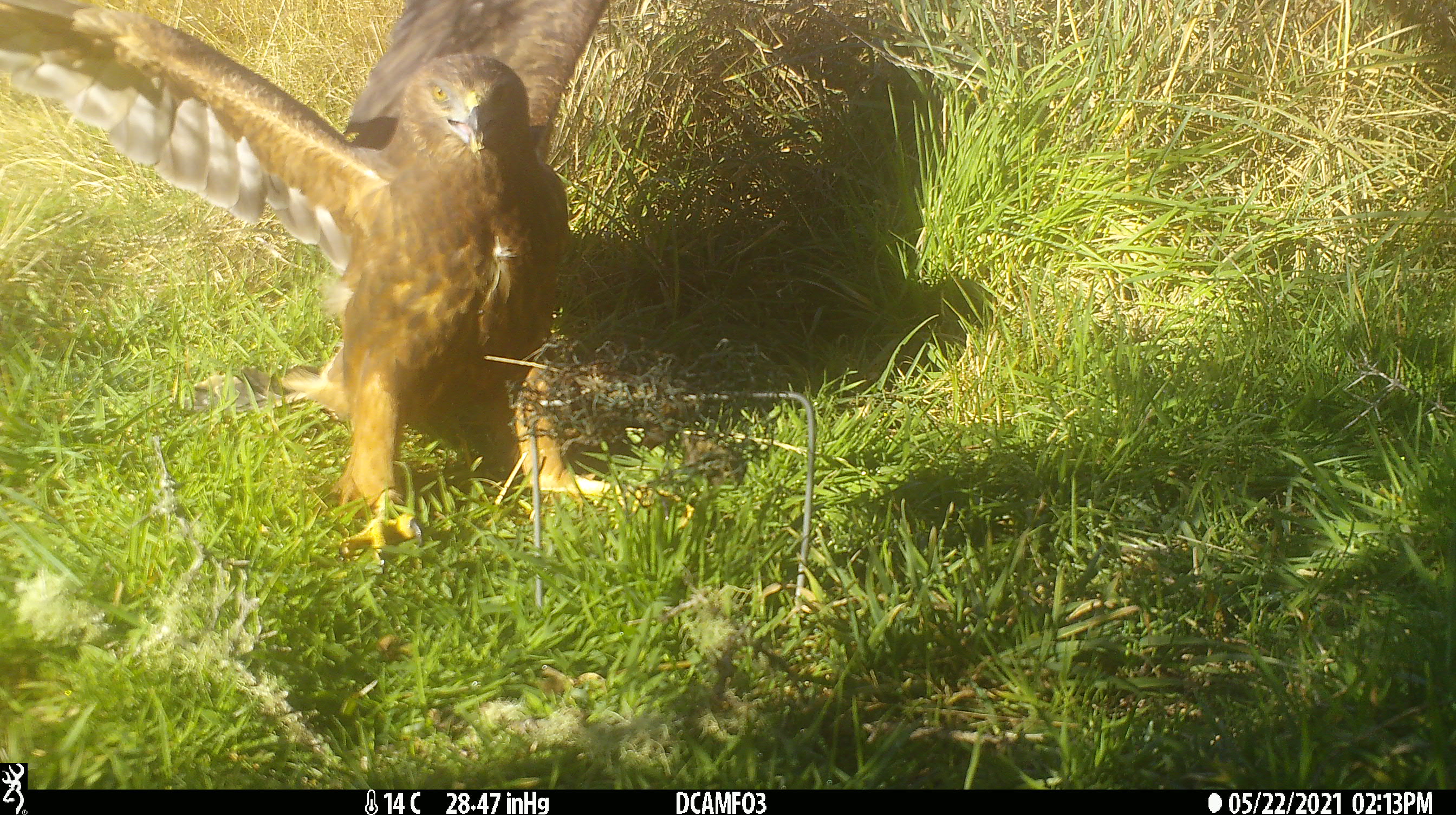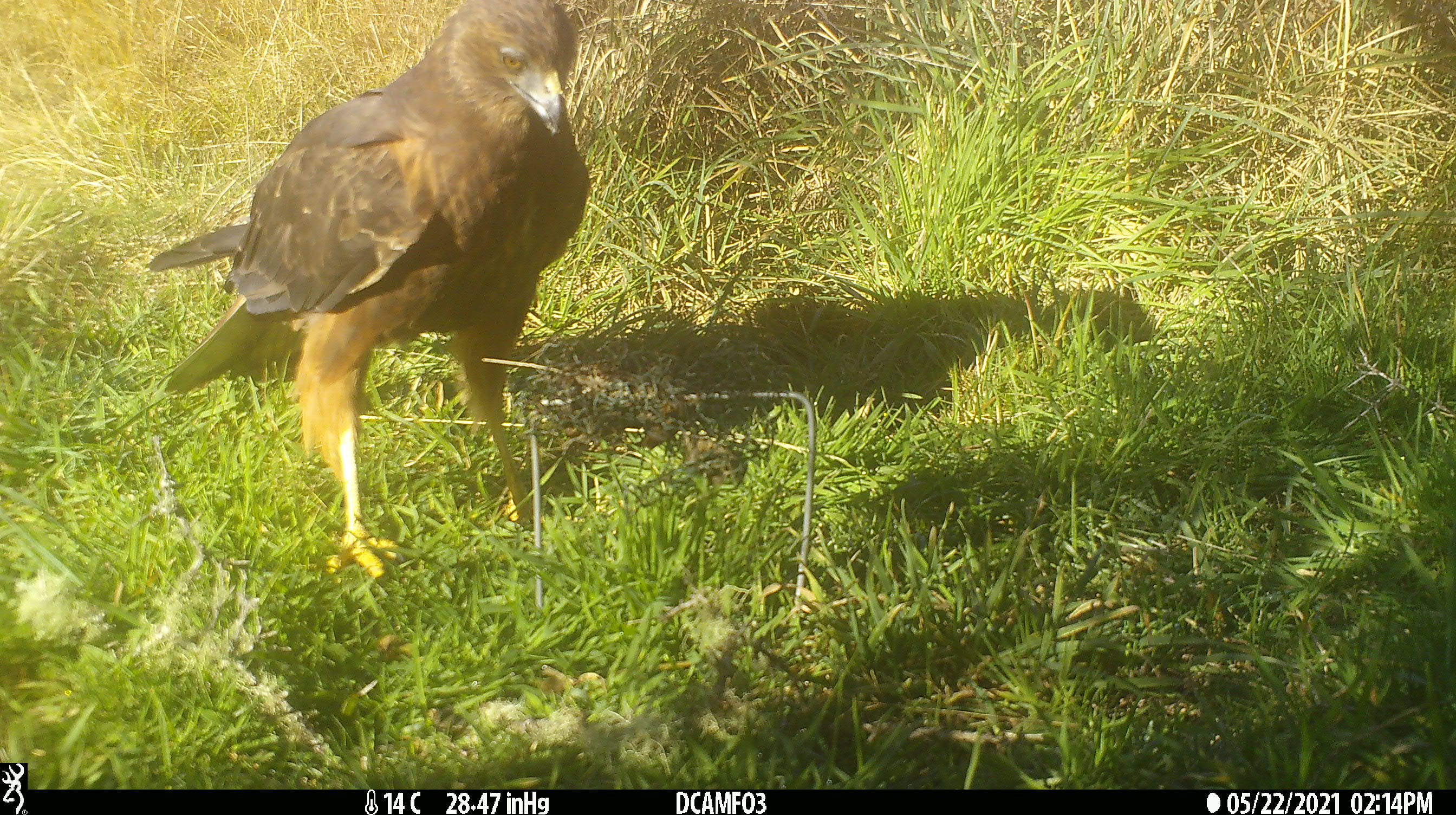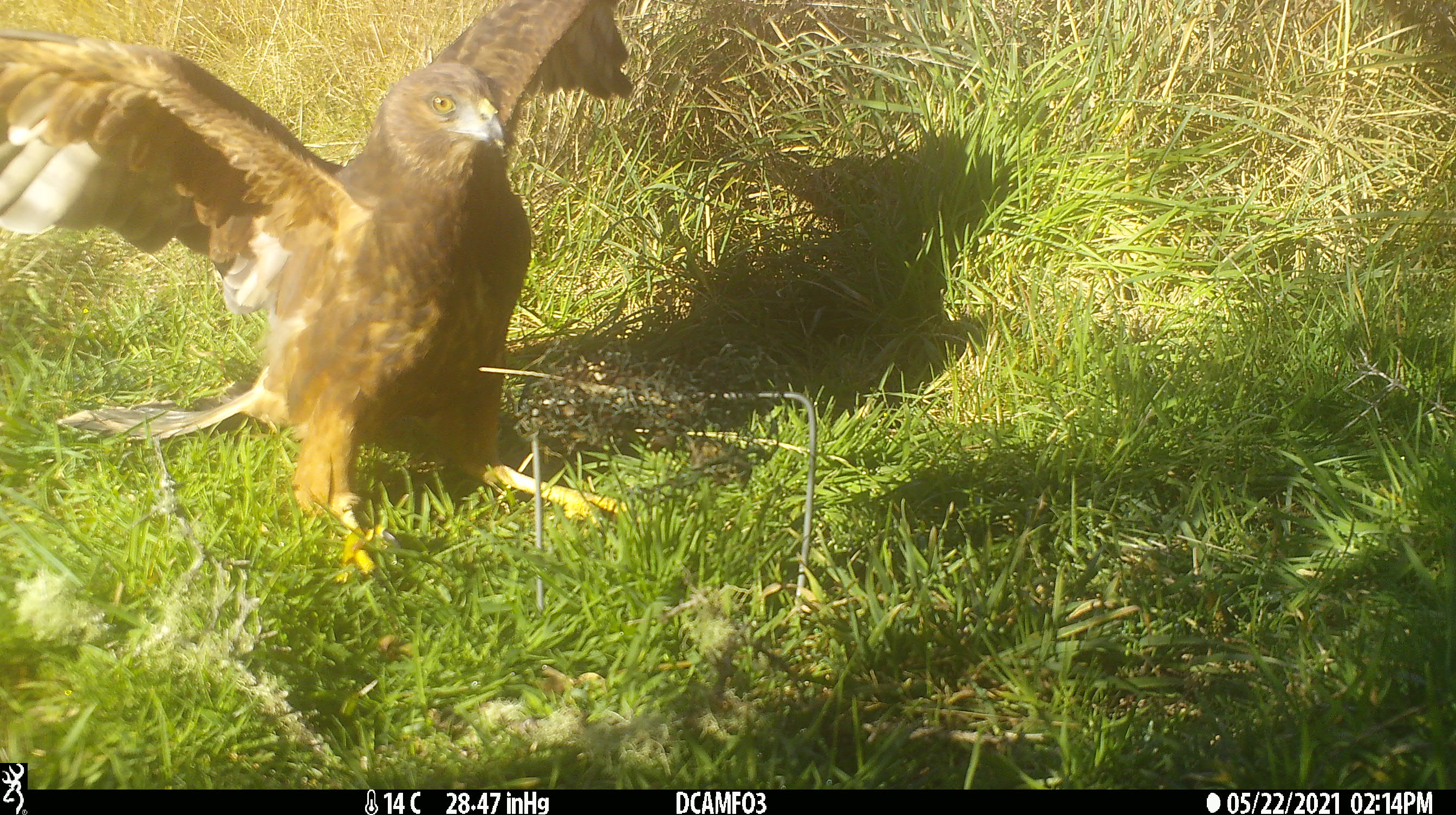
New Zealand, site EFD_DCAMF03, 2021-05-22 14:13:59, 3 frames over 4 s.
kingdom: Animalia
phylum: Chordata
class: Aves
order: Accipitriformes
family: Accipitridae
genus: Circus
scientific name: Circus approximans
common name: swamp harrier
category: harrier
Harrier (swamp harrier) (Circus approximans).